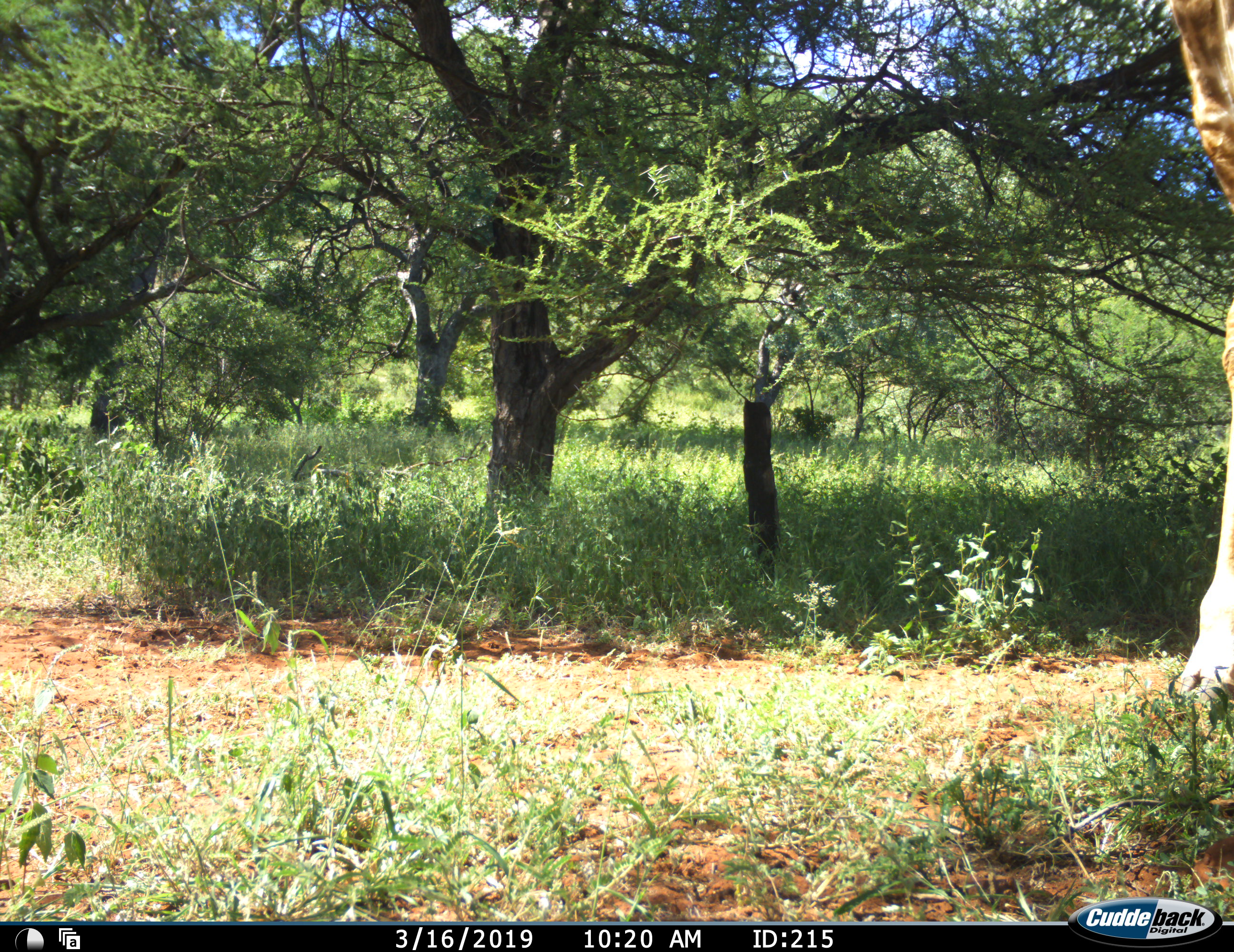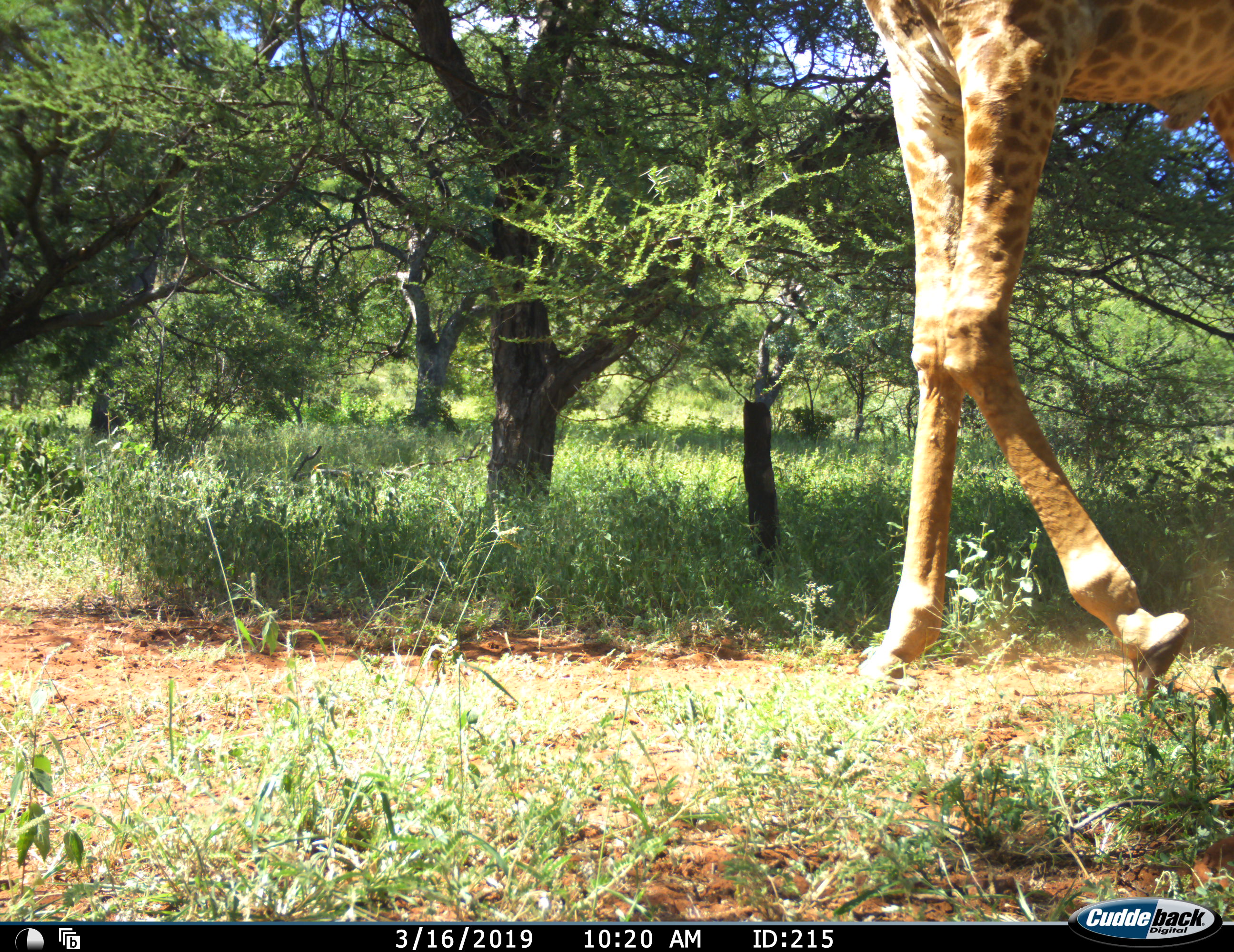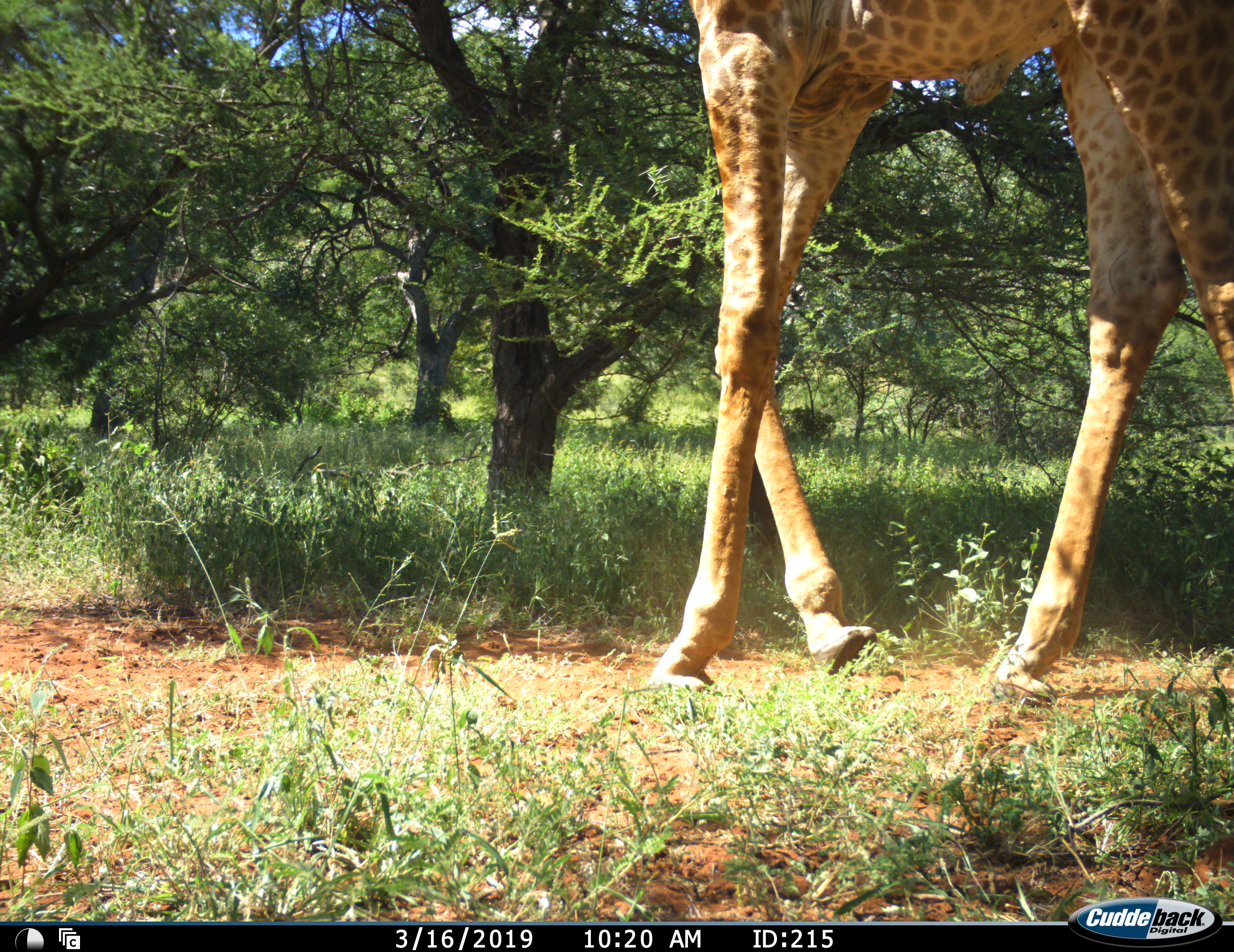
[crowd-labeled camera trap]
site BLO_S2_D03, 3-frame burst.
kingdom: Animalia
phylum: Chordata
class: Mammalia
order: Artiodactyla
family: Giraffidae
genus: Giraffa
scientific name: Giraffa camelopardalis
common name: giraffe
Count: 1.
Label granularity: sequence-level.